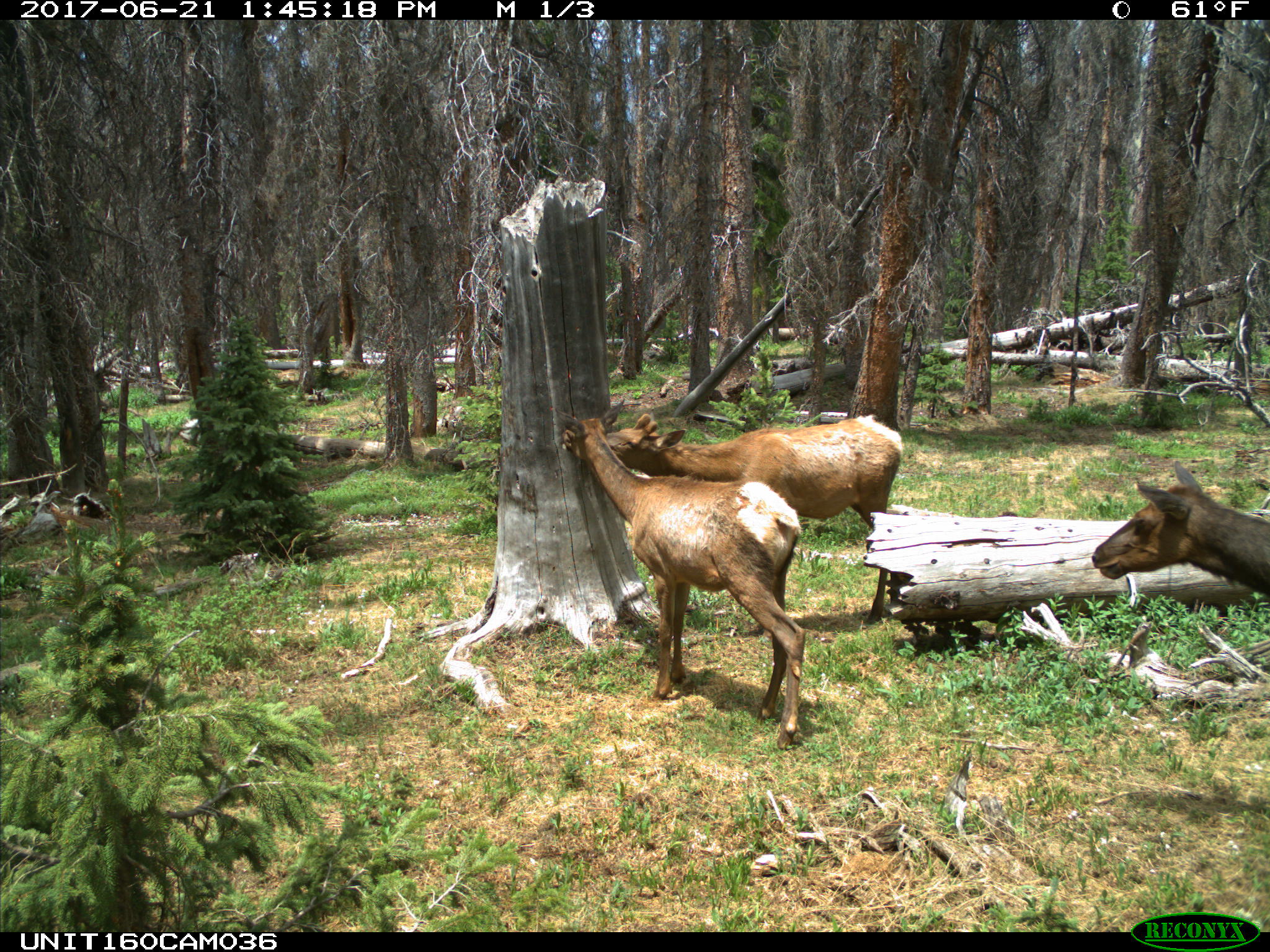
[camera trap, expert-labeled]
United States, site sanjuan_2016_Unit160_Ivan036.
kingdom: Animalia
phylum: Chordata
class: Mammalia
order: Artiodactyla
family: Cervidae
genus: Cervus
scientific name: Cervus elaphus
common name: red deer